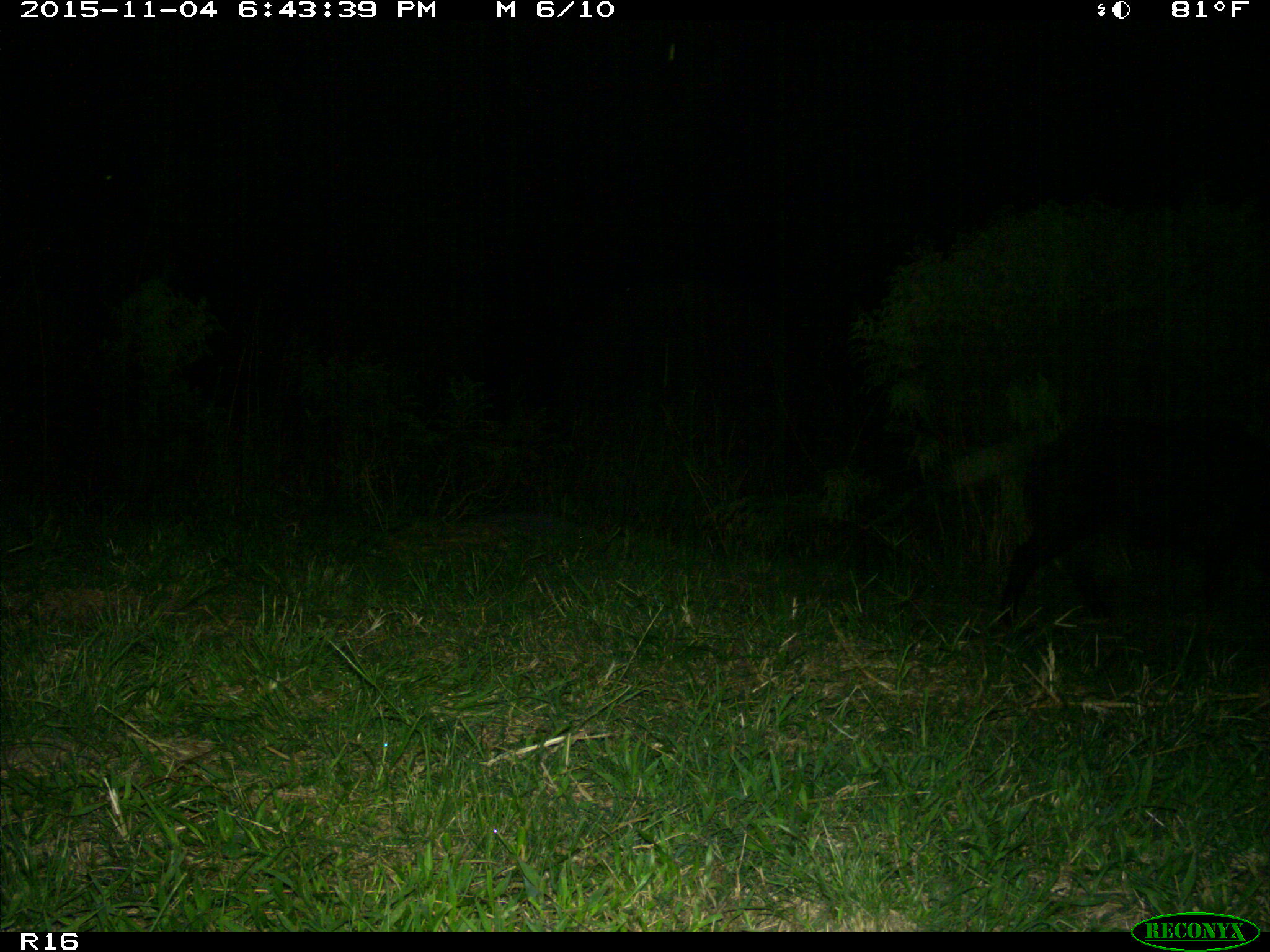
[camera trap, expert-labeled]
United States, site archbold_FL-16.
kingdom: Animalia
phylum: Chordata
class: Mammalia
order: Artiodactyla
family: Suidae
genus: Sus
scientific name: Sus scrofa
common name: wild boar